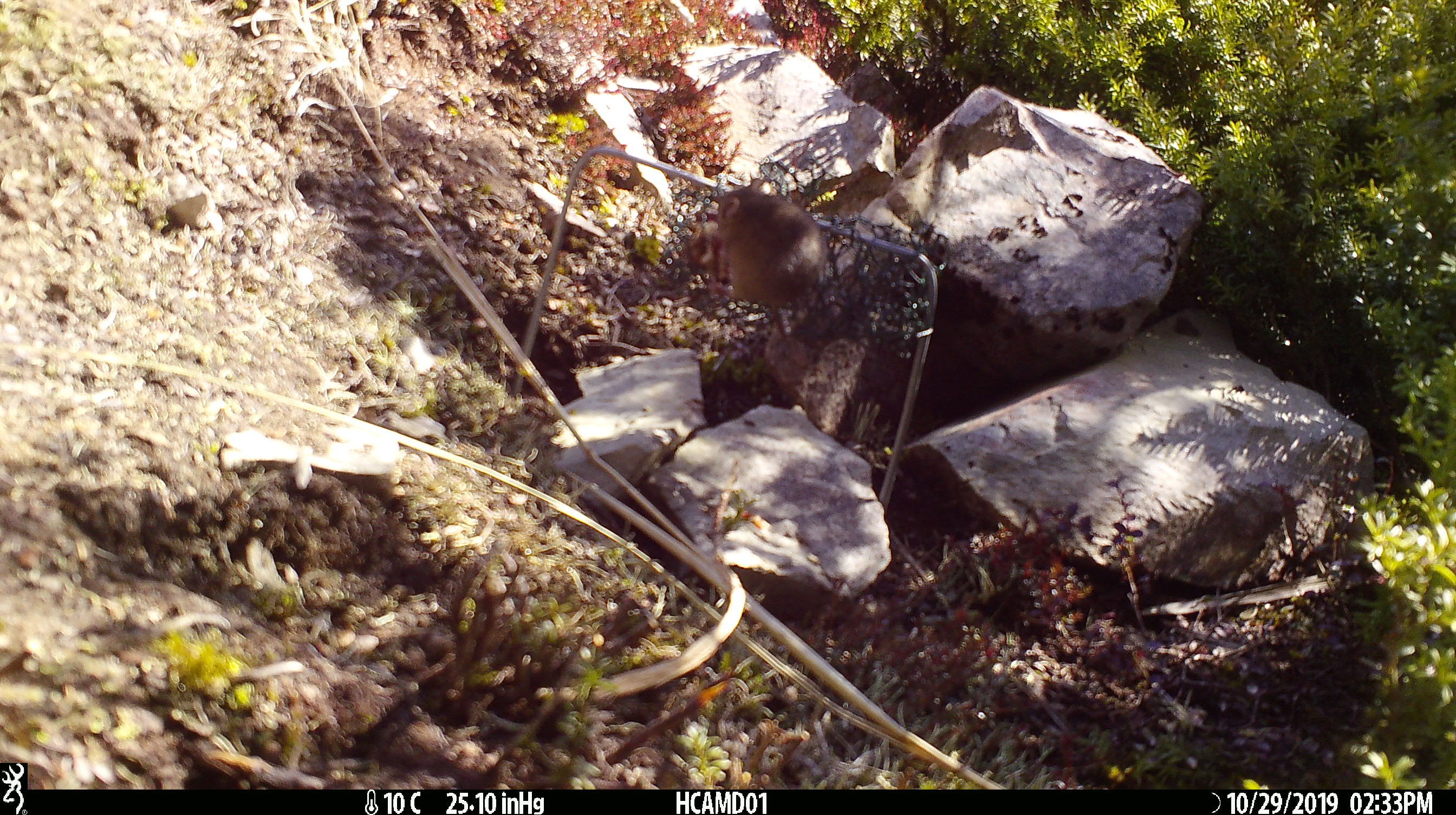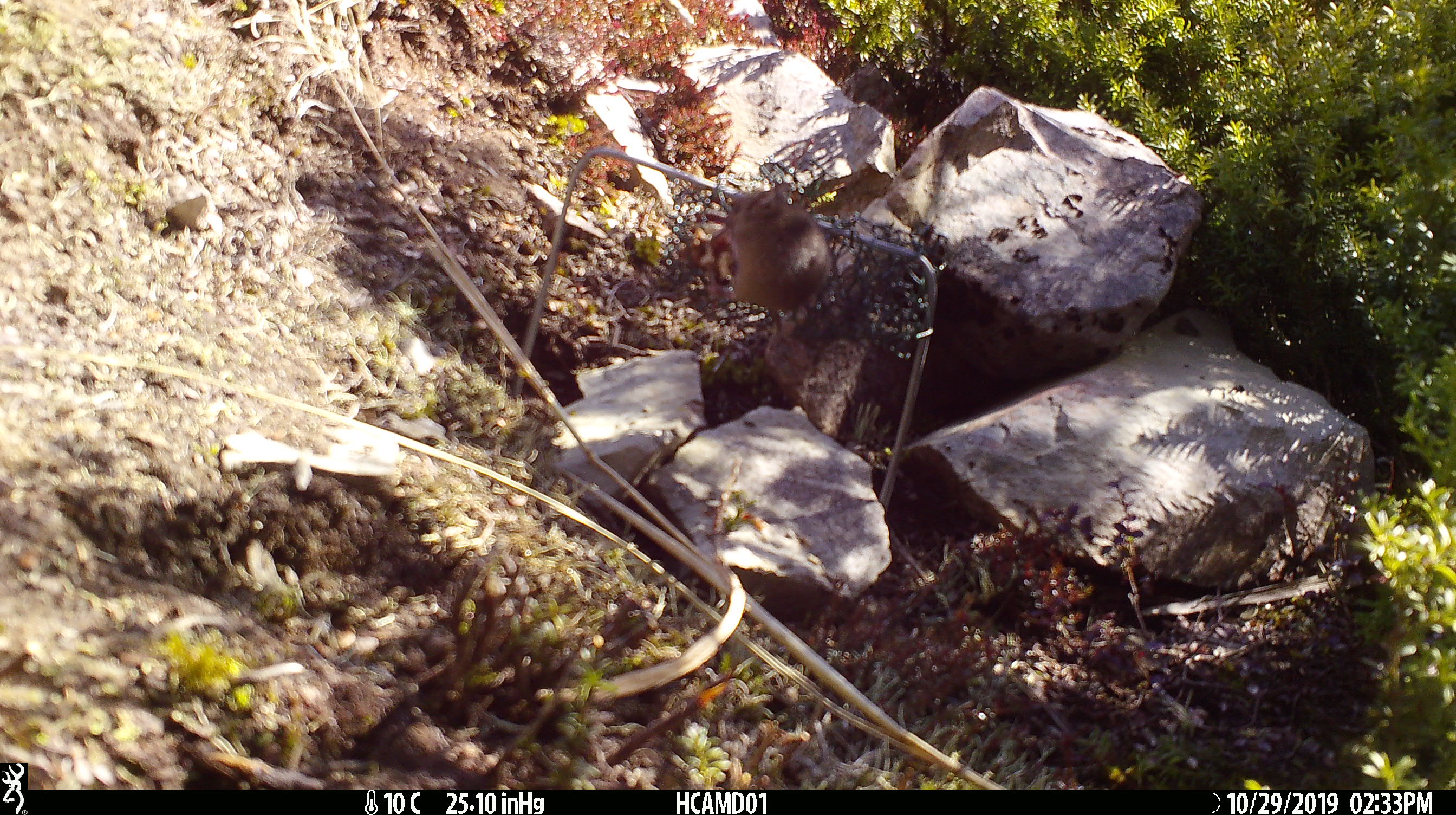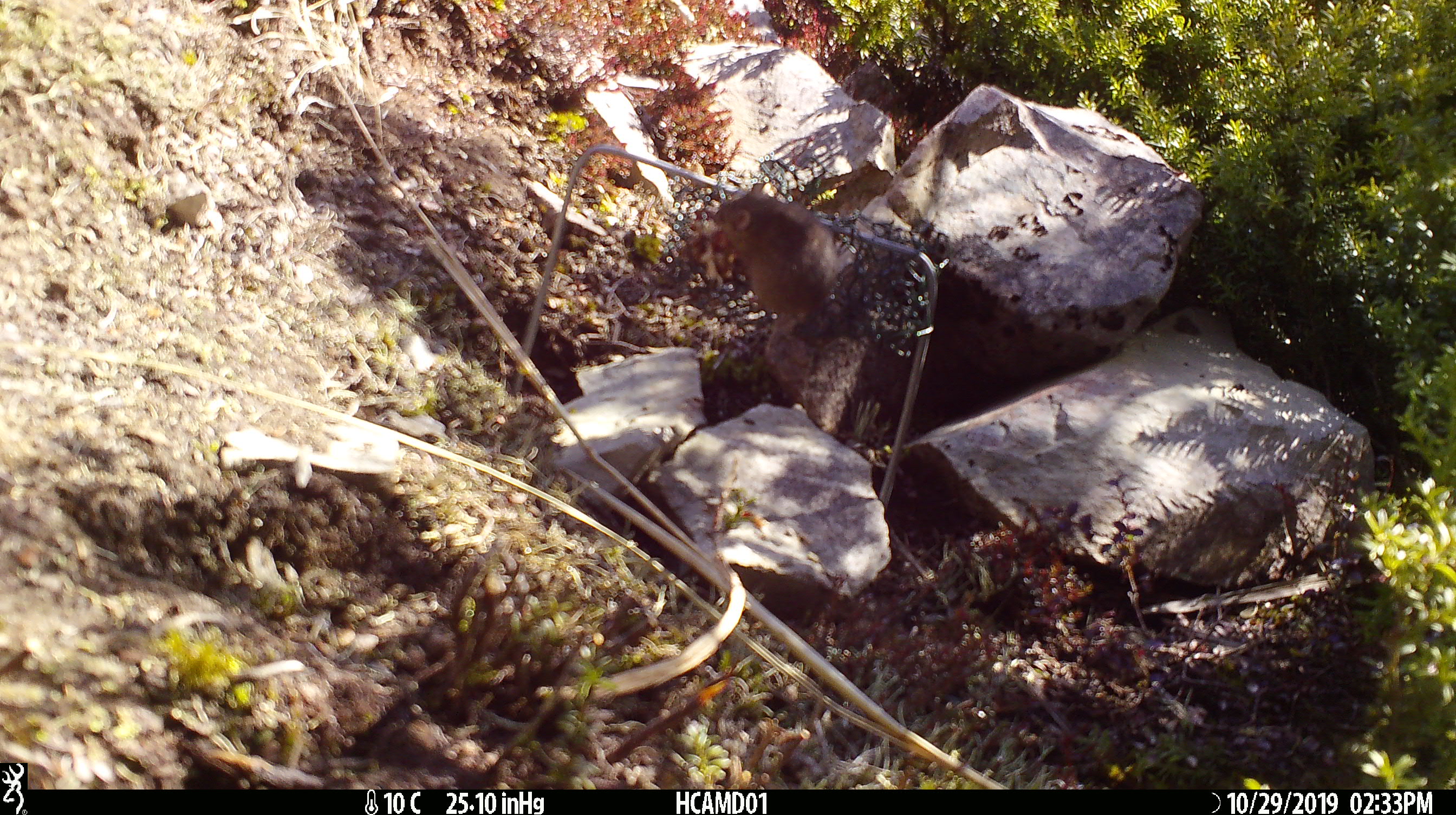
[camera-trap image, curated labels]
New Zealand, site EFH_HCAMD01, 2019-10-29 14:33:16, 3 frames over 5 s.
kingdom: Animalia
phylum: Chordata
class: Mammalia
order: Rodentia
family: Muridae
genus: Mus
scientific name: Mus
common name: mouse